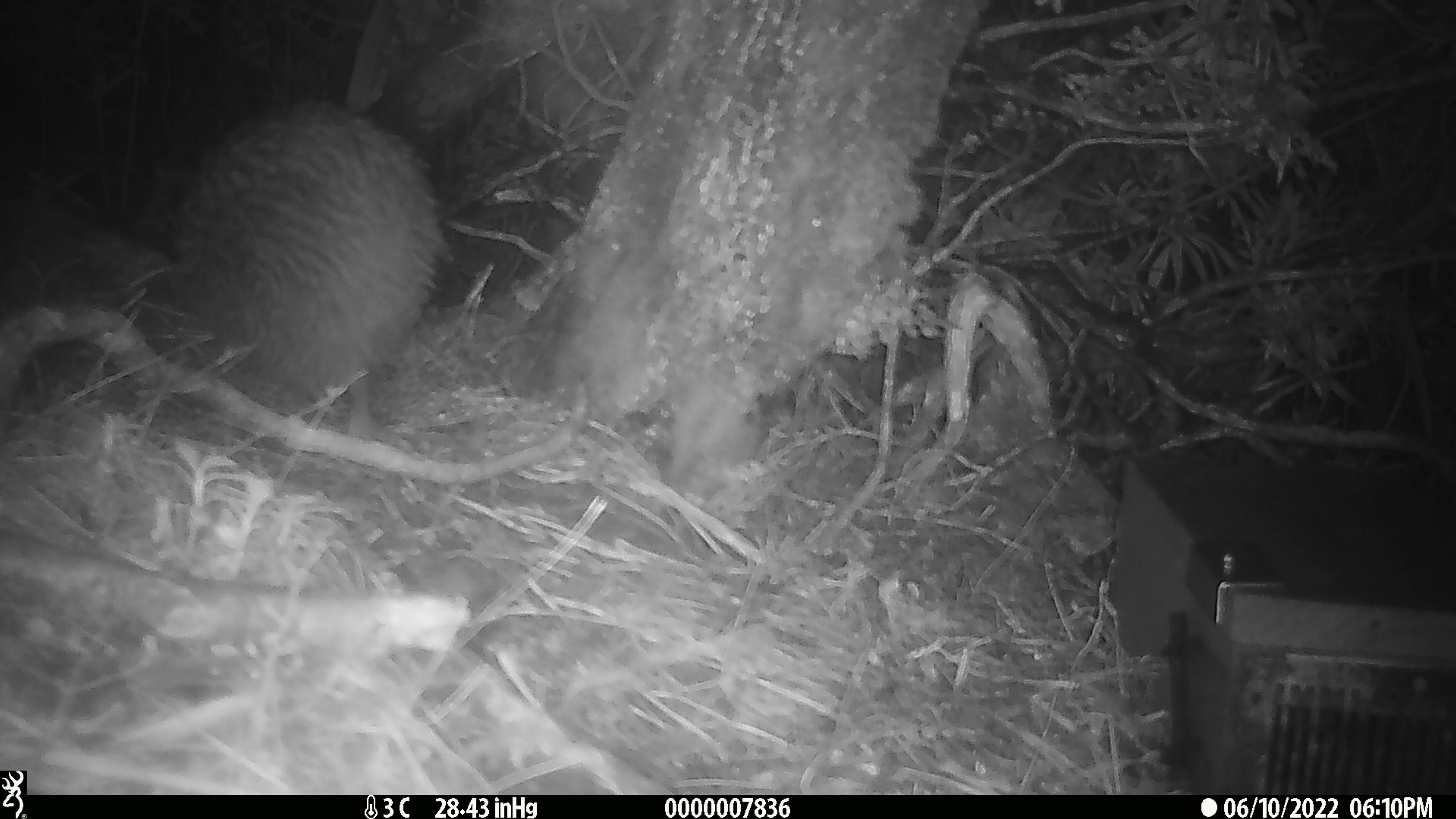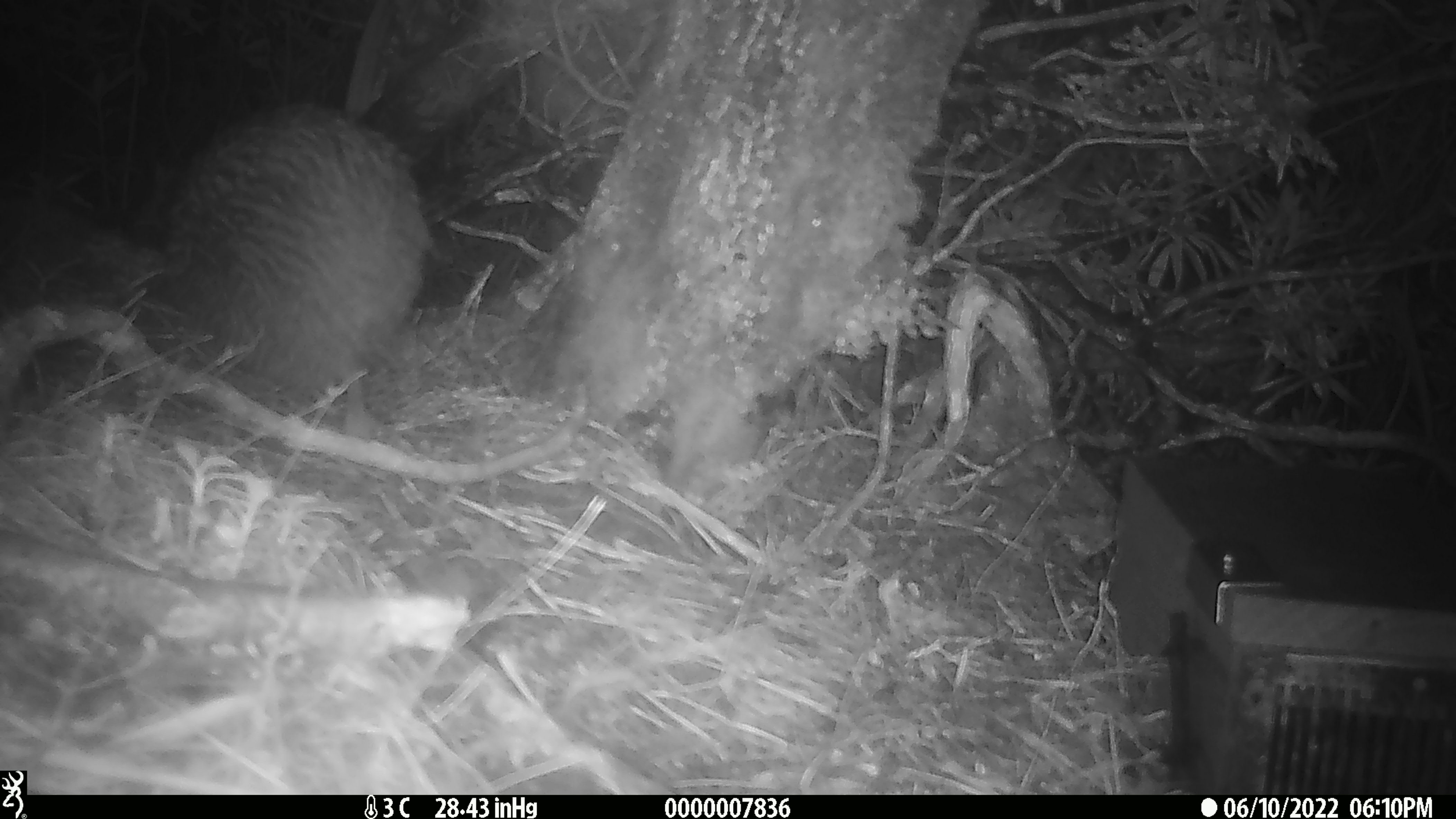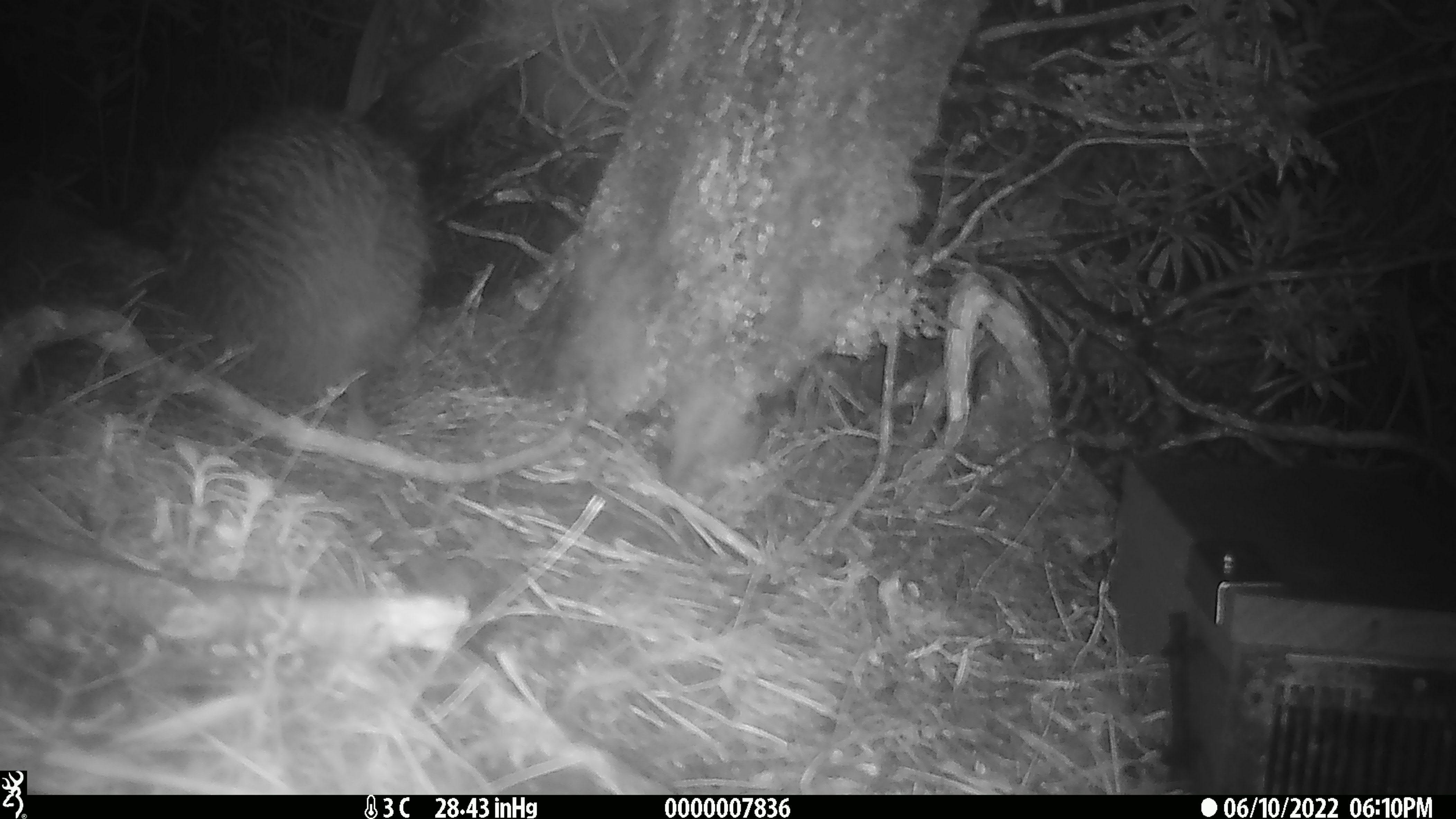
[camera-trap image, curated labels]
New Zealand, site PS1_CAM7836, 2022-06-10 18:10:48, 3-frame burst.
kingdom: Animalia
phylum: Chordata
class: Aves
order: Apterygiformes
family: Apterygidae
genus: Apteryx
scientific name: Apteryx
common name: kiwi